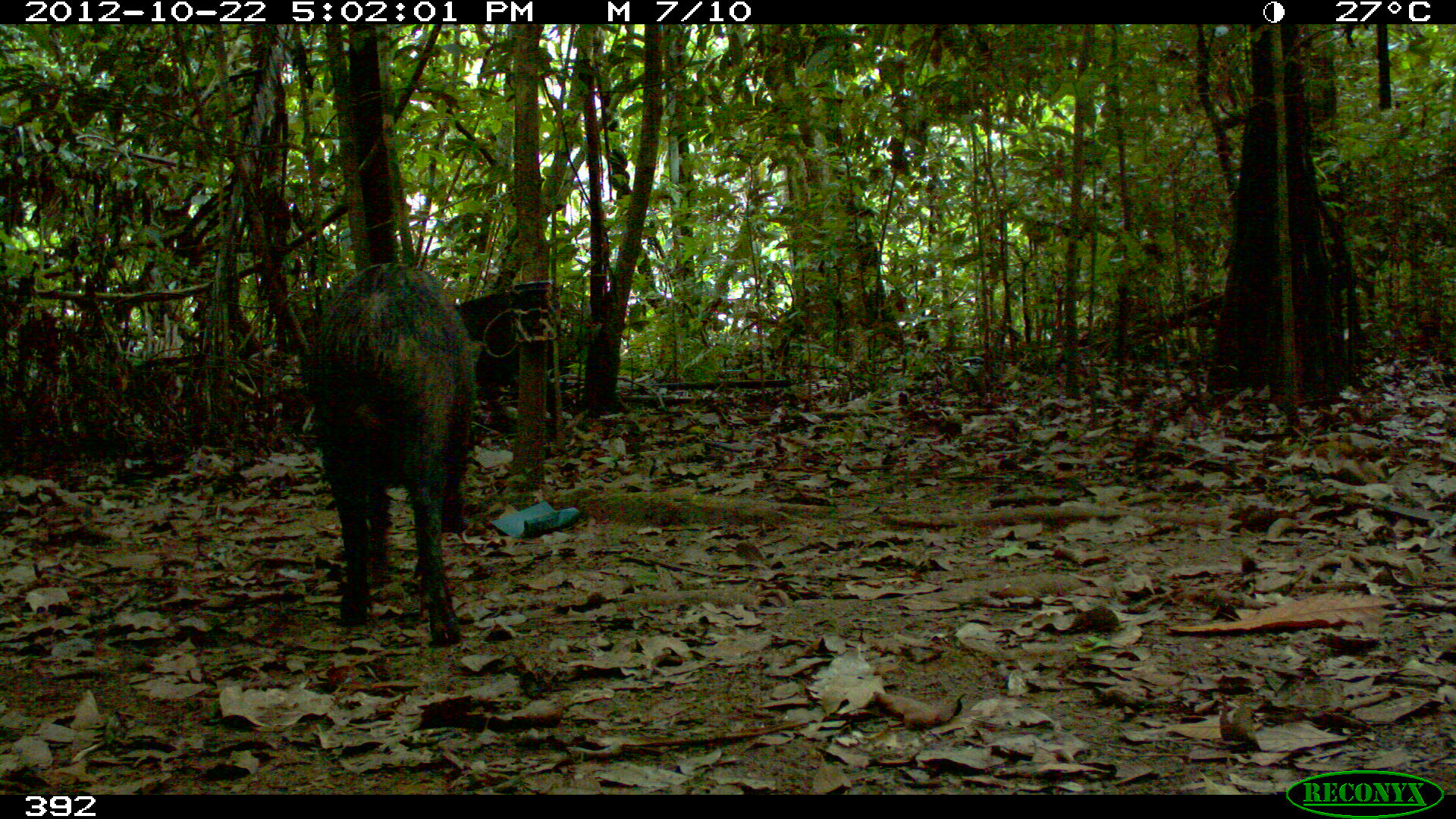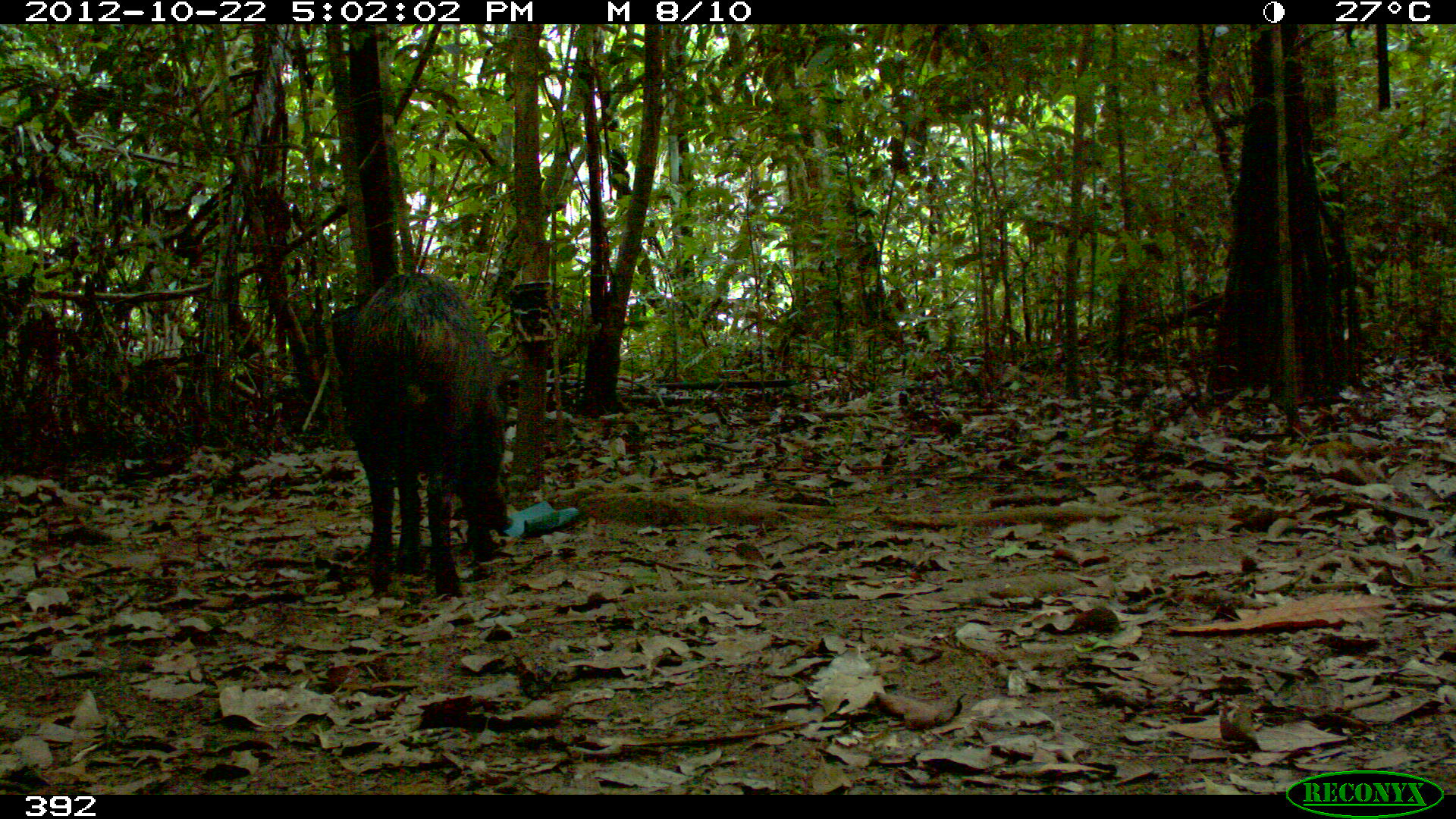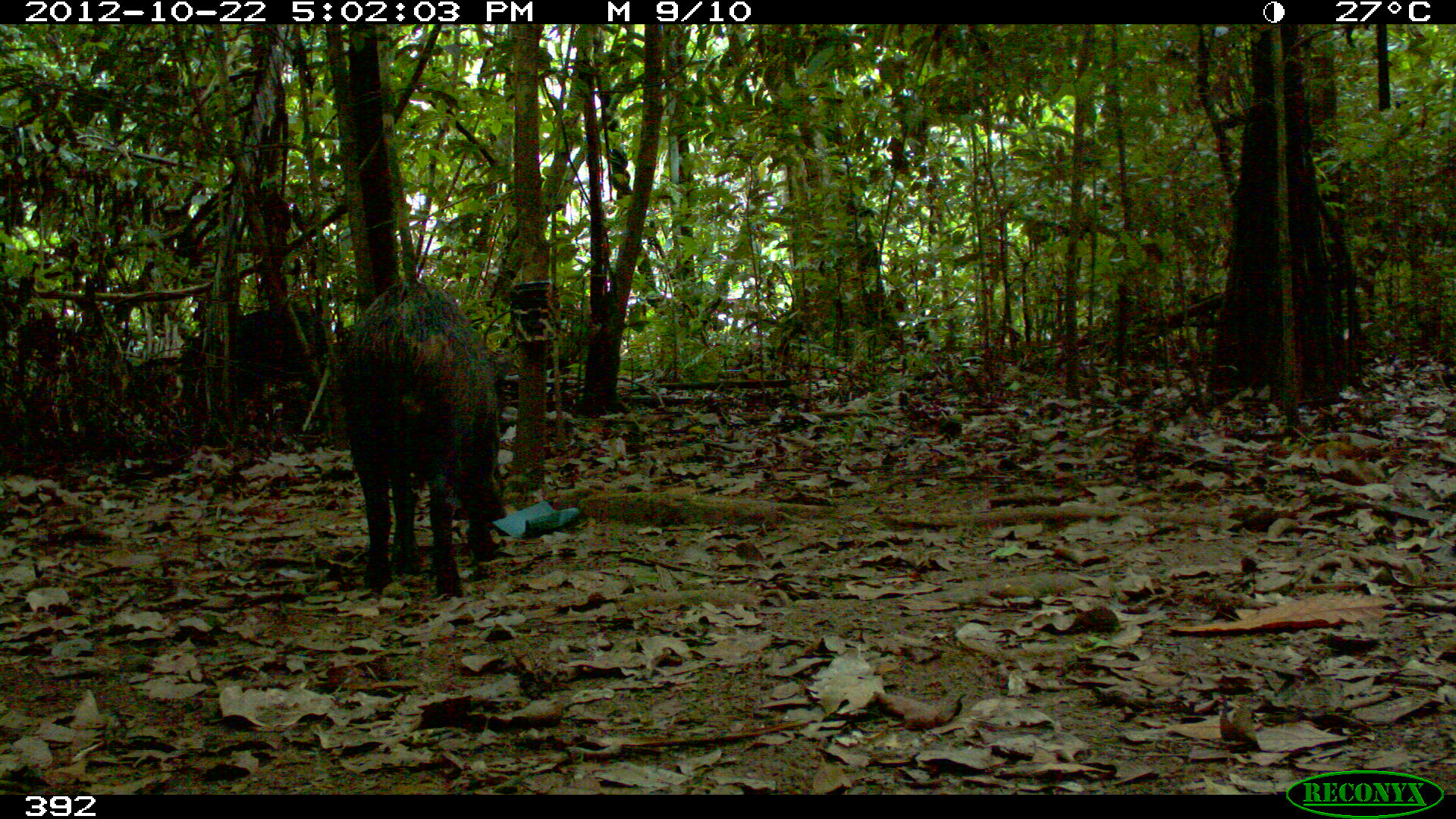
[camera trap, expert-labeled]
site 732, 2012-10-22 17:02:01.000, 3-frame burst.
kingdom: Animalia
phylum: Chordata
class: Mammalia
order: Artiodactyla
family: Tayassuidae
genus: Tayassu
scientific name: Tayassu pecari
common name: white-lipped peccary